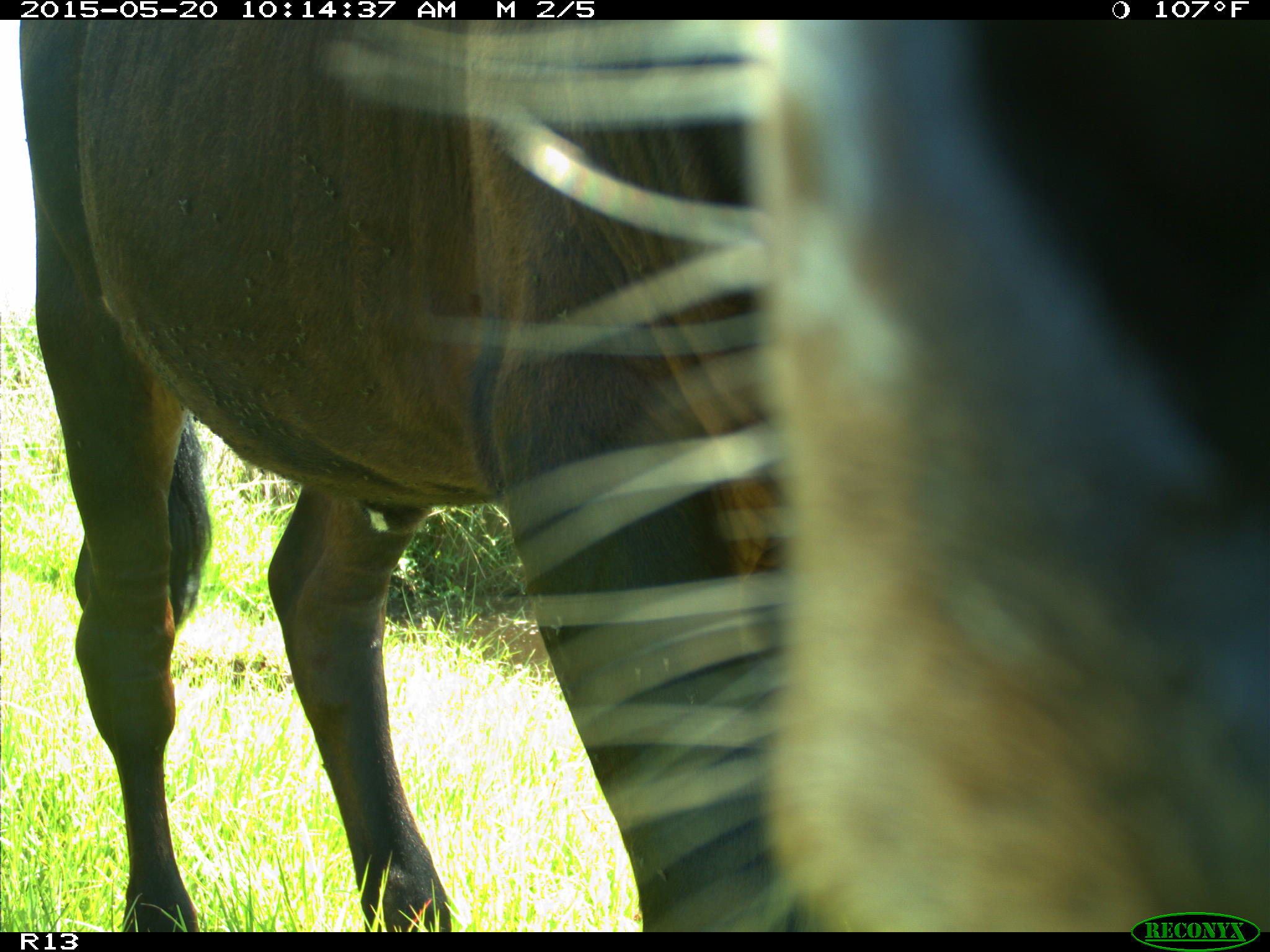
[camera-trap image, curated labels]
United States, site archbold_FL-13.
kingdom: Animalia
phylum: Chordata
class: Mammalia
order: Artiodactyla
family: Bovidae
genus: Bos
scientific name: Bos taurus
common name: domestic cow